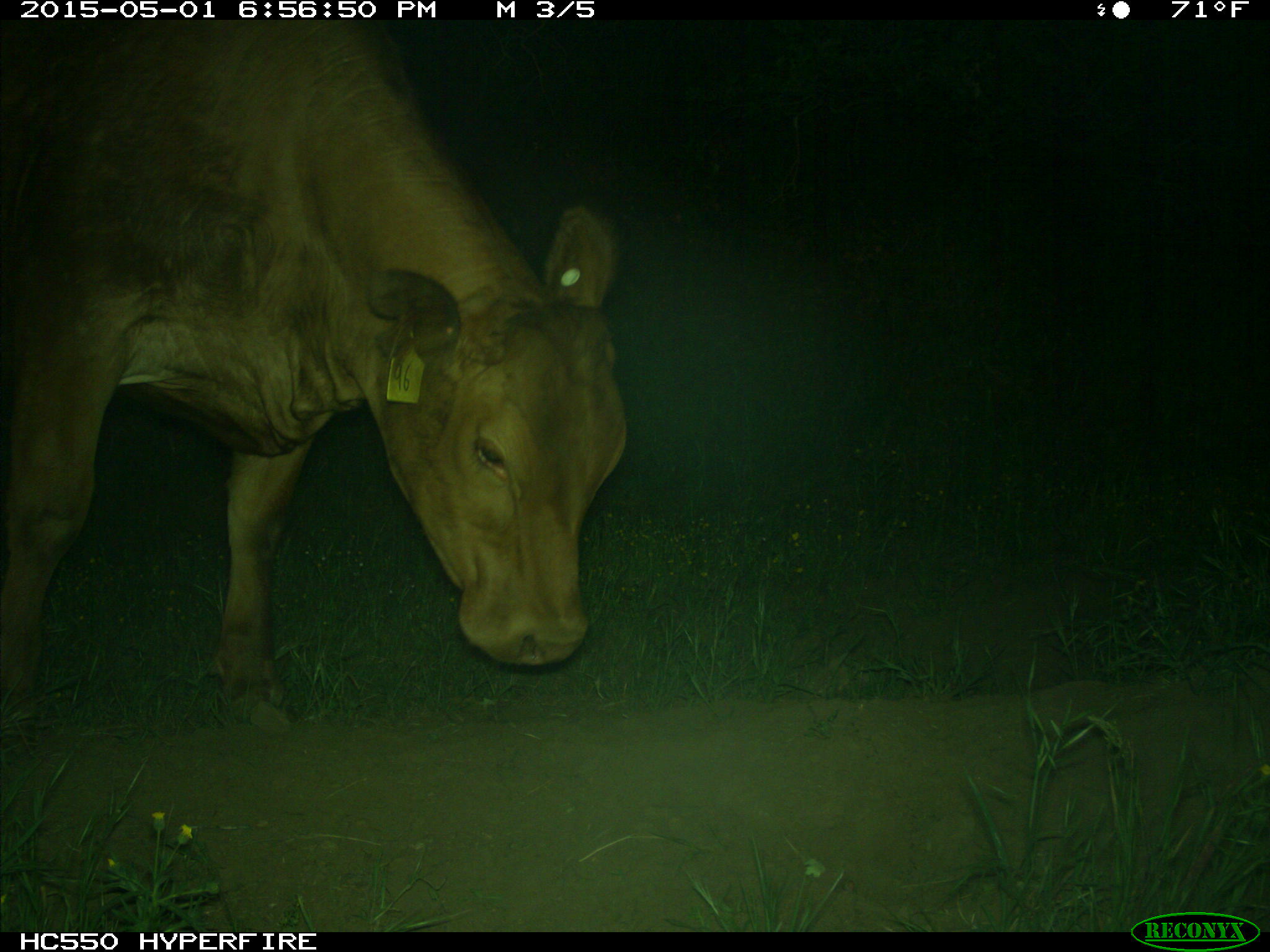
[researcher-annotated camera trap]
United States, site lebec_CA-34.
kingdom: Animalia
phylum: Chordata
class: Mammalia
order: Artiodactyla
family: Bovidae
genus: Bos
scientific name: Bos taurus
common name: domestic cow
Bos taurus (domestic cow).